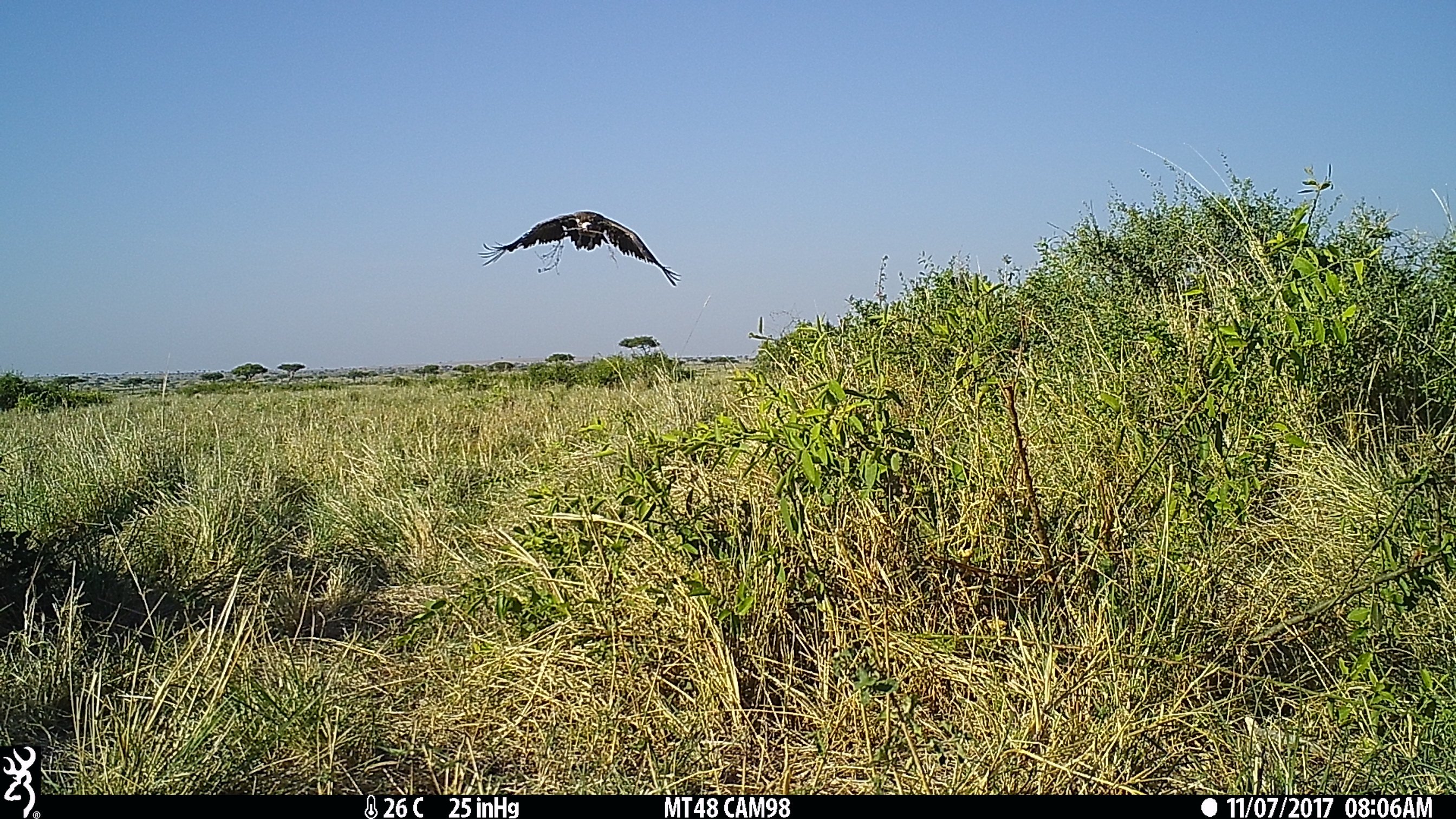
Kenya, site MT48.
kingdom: Animalia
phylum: Chordata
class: Aves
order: Accipitriformes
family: Accipitridae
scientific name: Accipitridae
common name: vulture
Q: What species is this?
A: Vulture (Accipitridae).